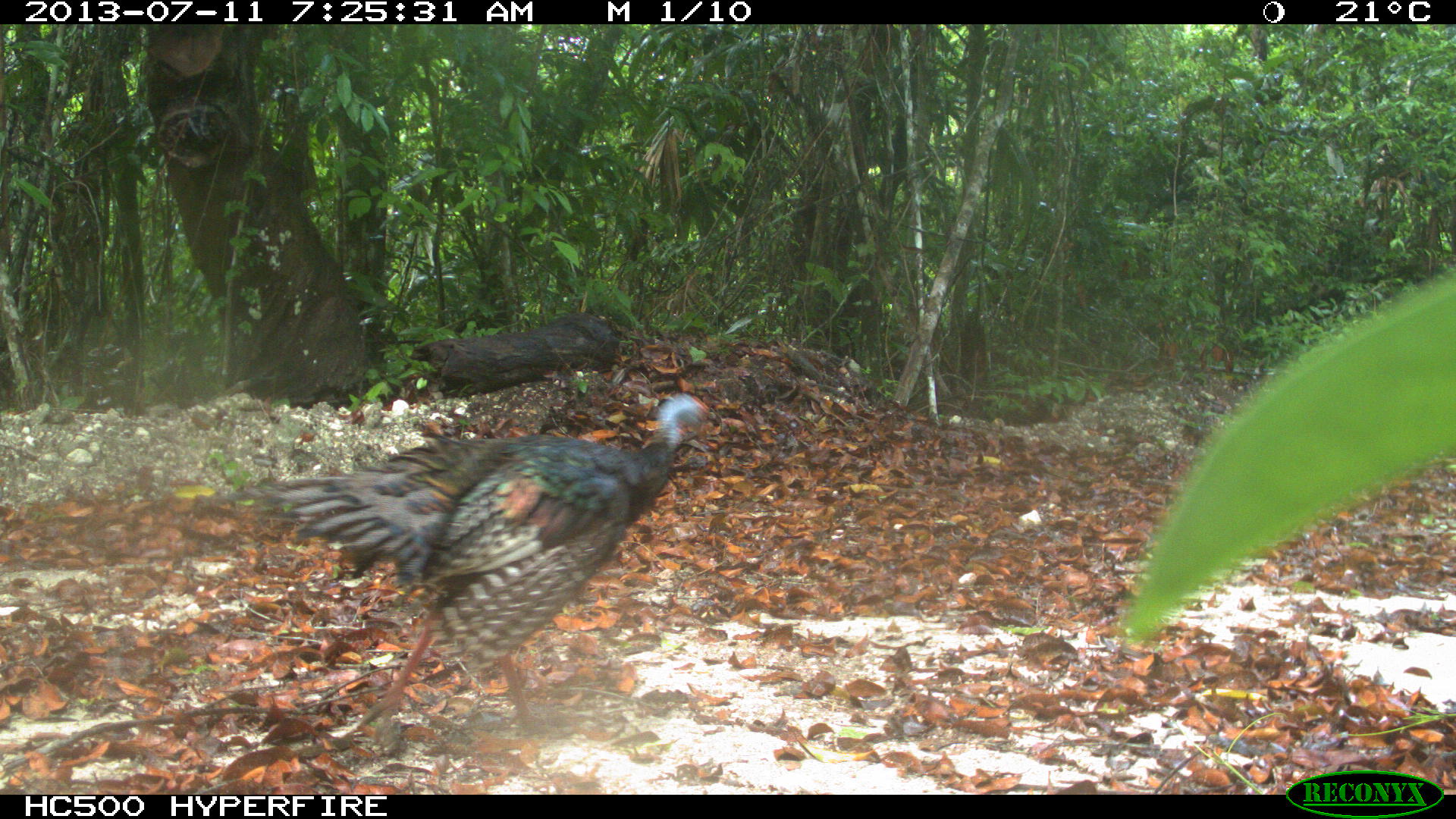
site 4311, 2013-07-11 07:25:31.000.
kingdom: Animalia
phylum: Chordata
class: Aves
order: Galliformes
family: Phasianidae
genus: Meleagris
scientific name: Meleagris ocellata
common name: ocellated turkey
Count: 1.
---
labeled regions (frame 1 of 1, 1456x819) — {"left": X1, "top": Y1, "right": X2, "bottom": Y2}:
meleagris ocellata: {"left": 196, "top": 392, "right": 722, "bottom": 728}